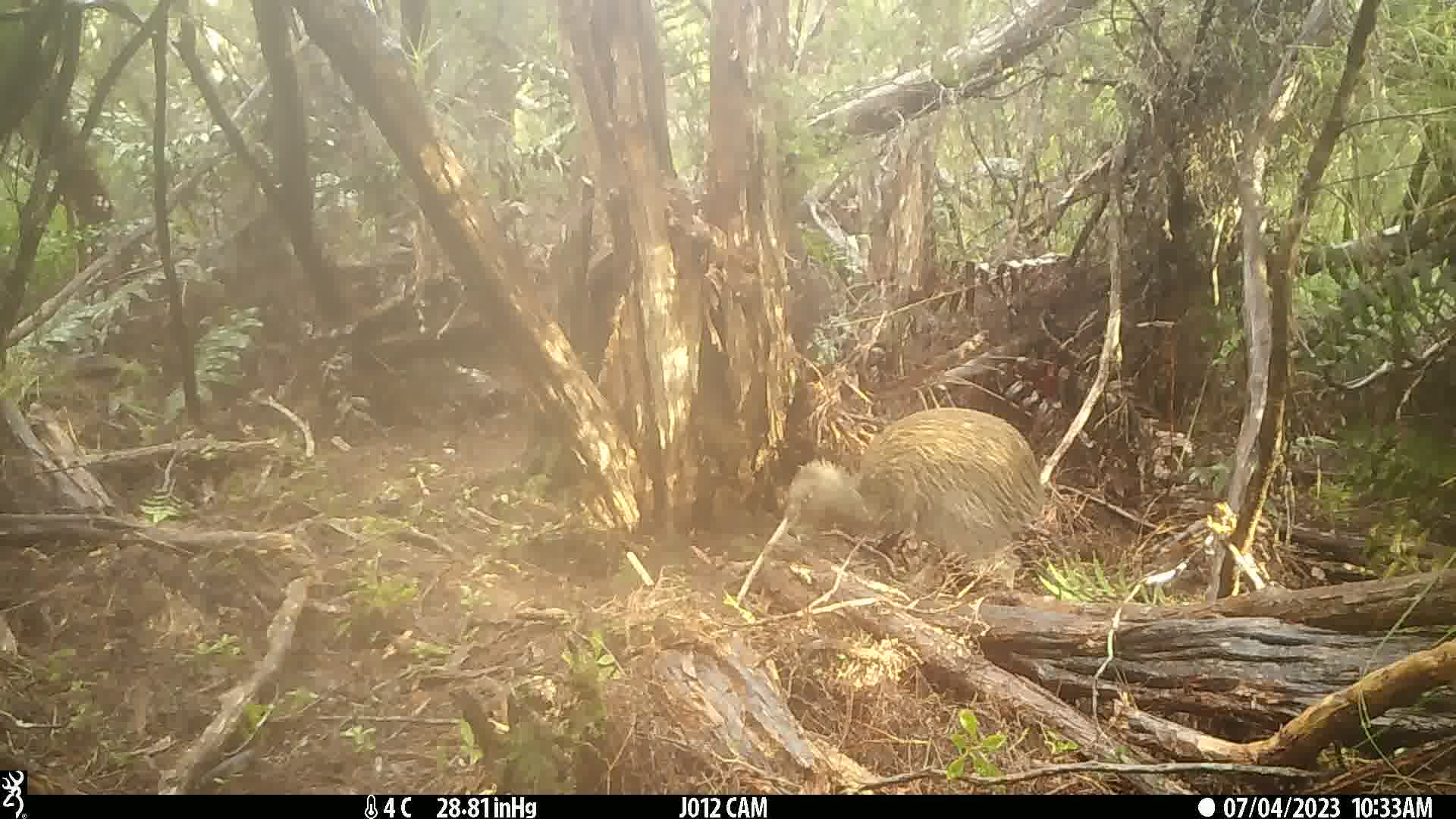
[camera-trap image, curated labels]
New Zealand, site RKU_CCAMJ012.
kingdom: Animalia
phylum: Chordata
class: Aves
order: Apterygiformes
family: Apterygidae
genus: Apteryx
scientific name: Apteryx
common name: kiwi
Kiwi (Apteryx).